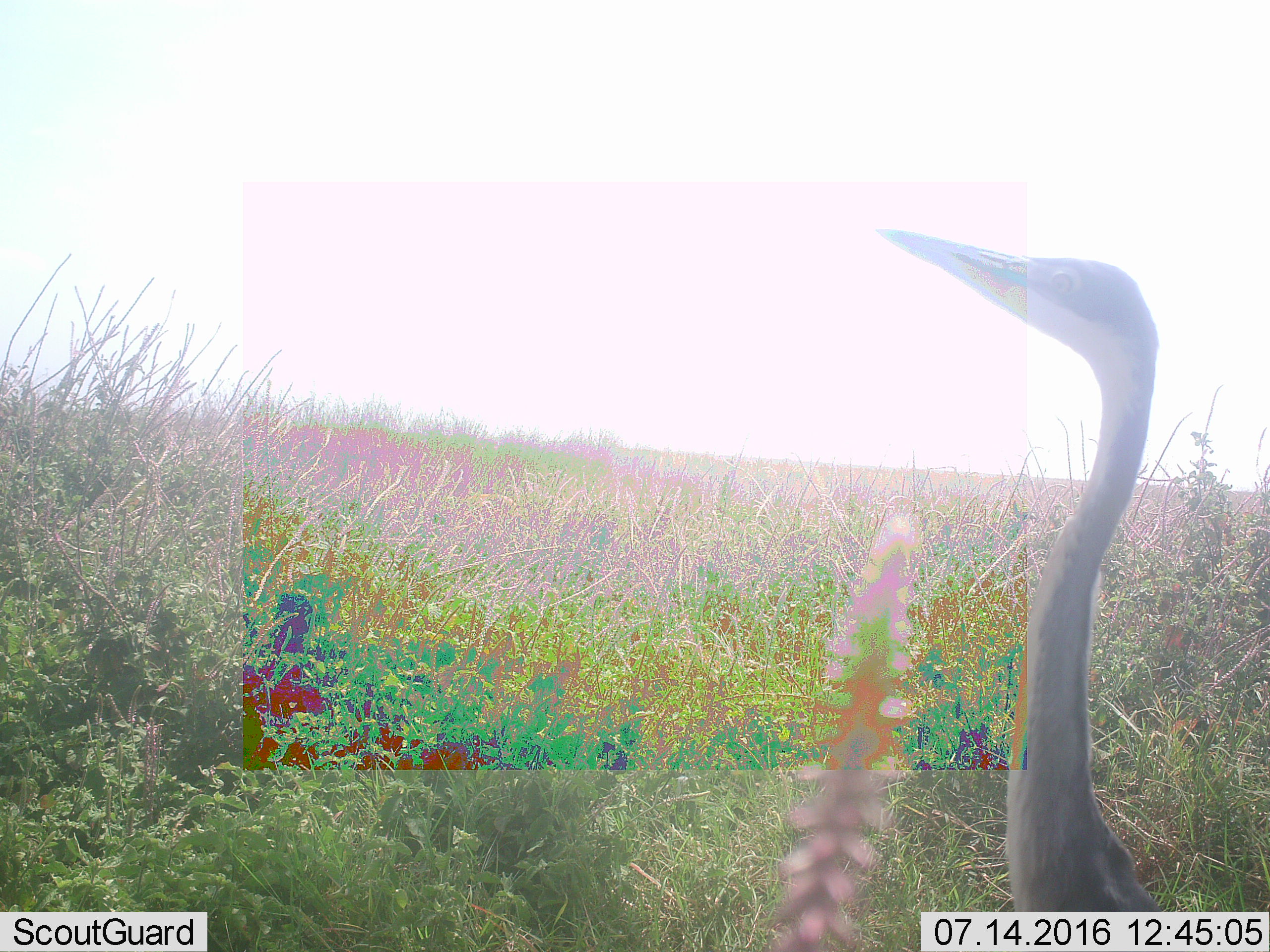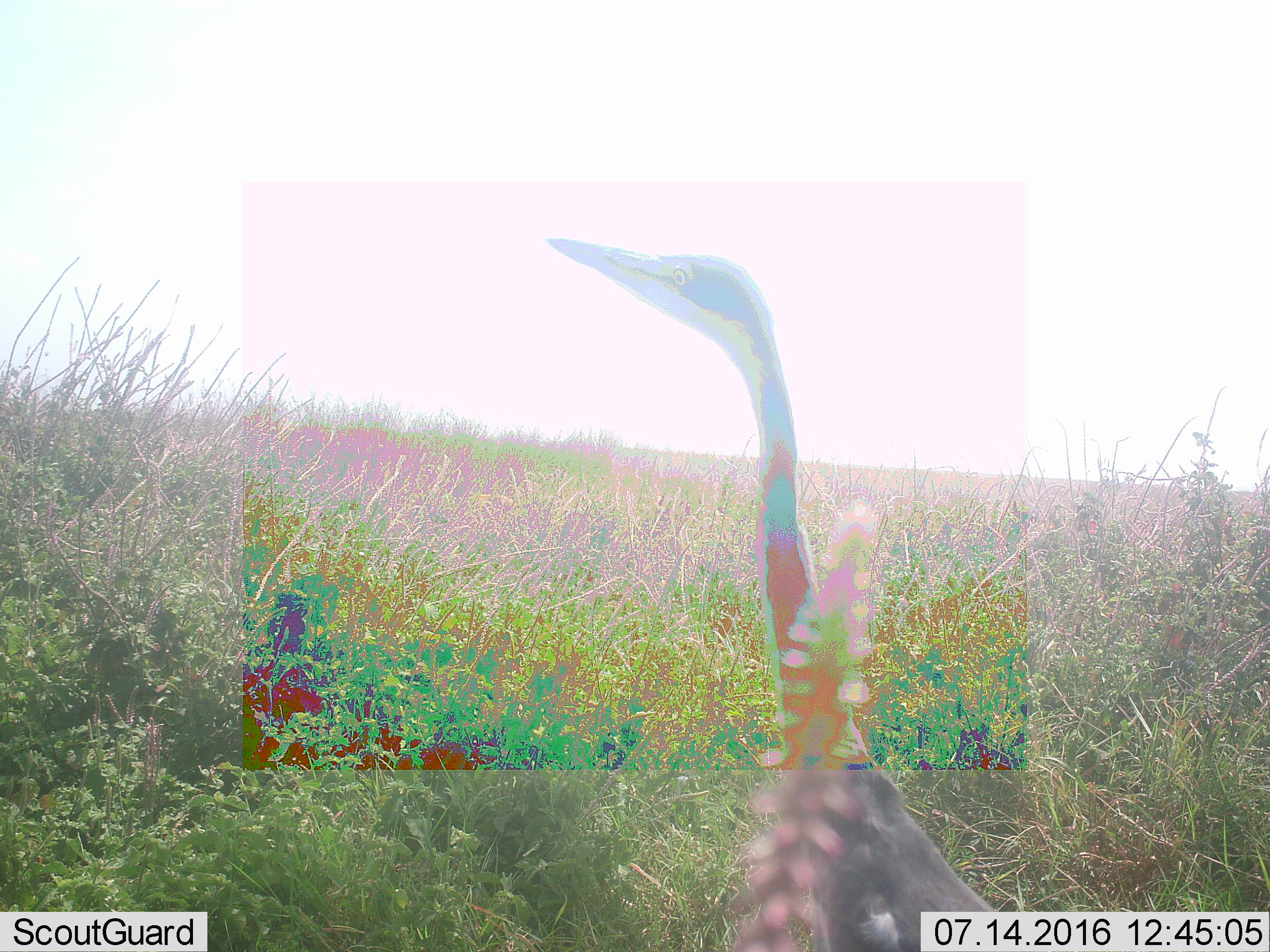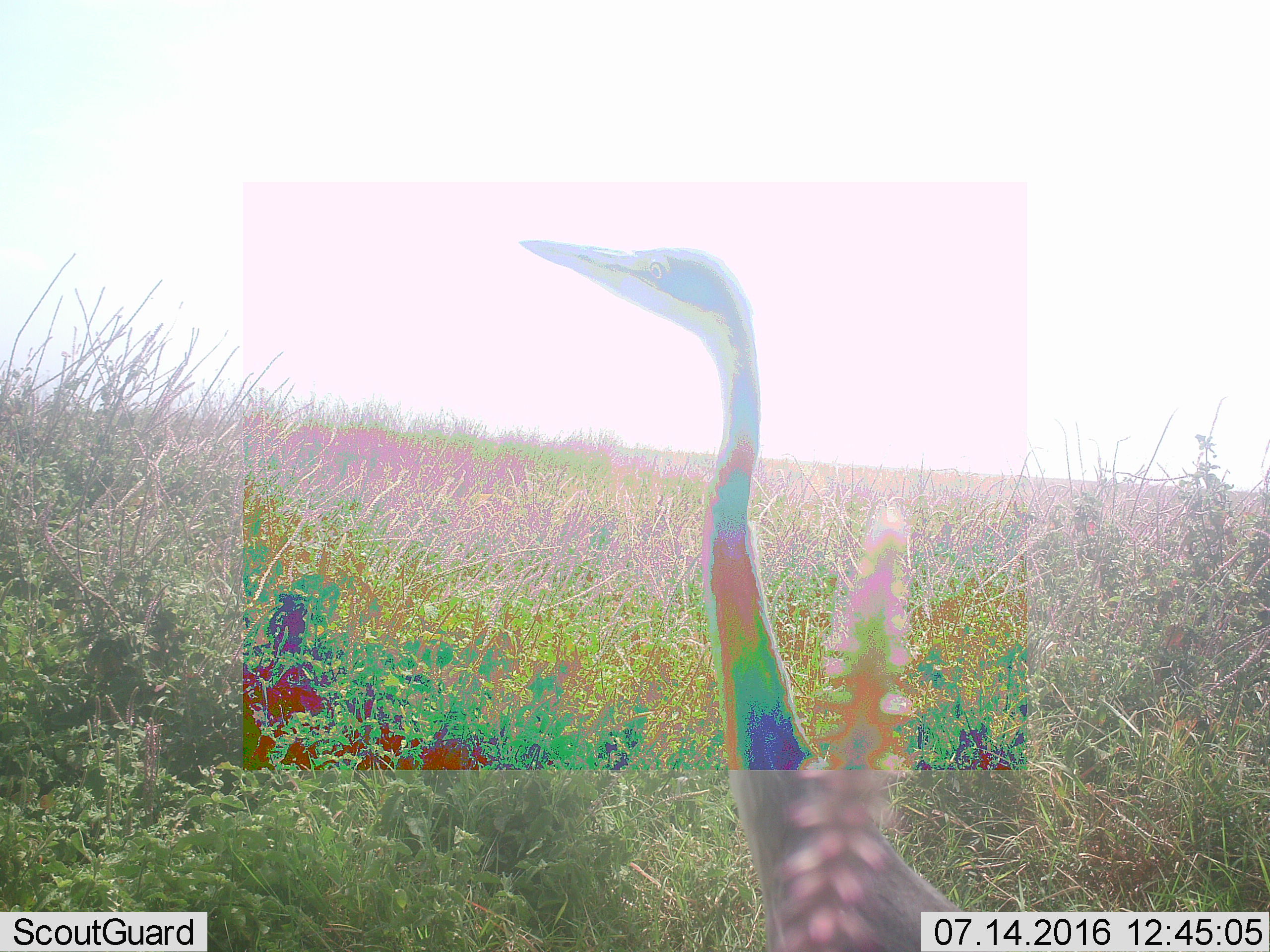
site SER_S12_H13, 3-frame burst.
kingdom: Animalia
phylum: Chordata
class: Aves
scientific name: Aves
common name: bird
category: birdother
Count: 1.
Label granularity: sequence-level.